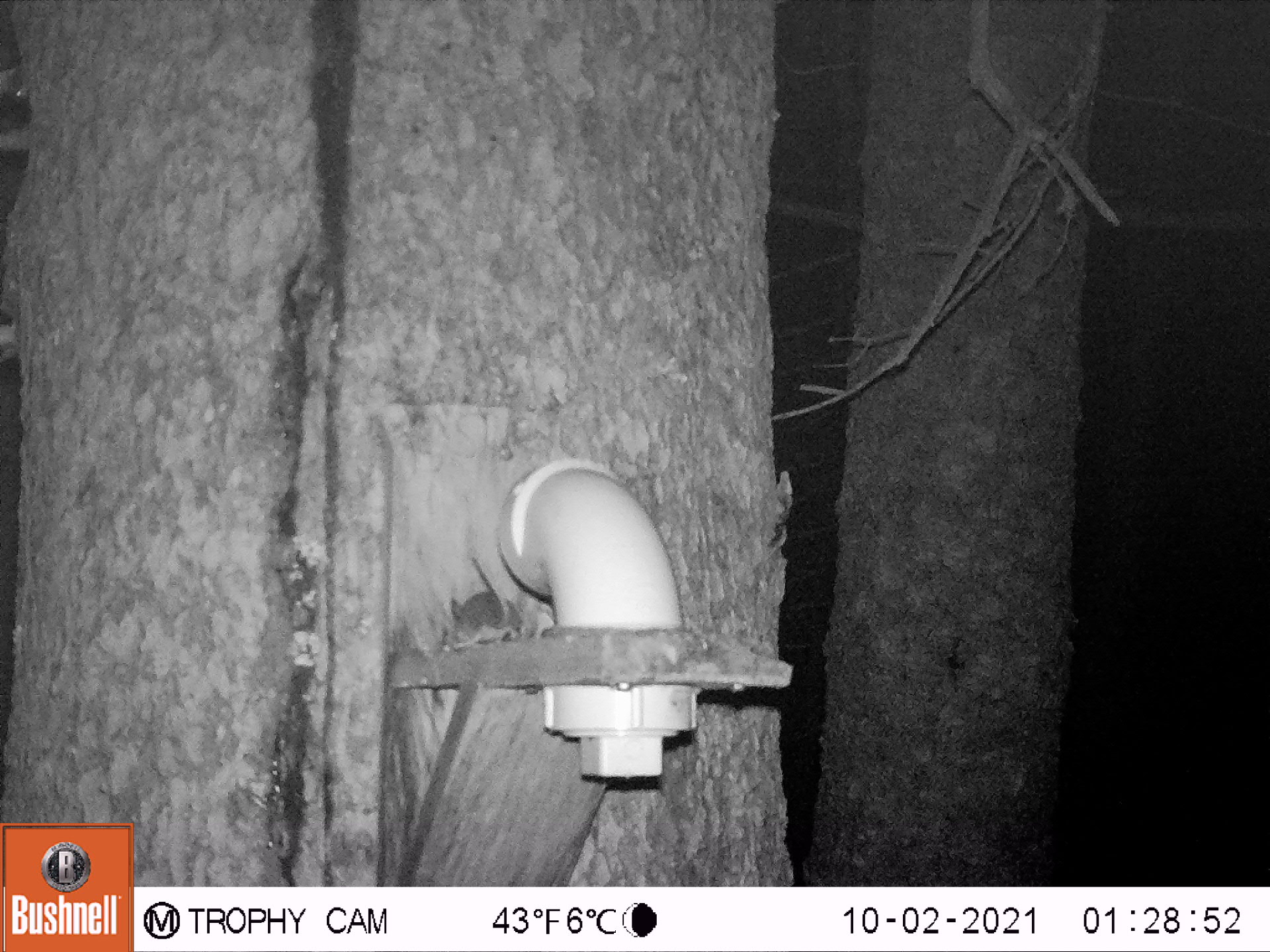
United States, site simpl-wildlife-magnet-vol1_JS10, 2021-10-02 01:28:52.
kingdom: Animalia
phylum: Chordata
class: Mammalia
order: Rodentia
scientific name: Rodentia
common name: mouse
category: mouse sp.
Mouse sp. (mouse) (Rodentia).